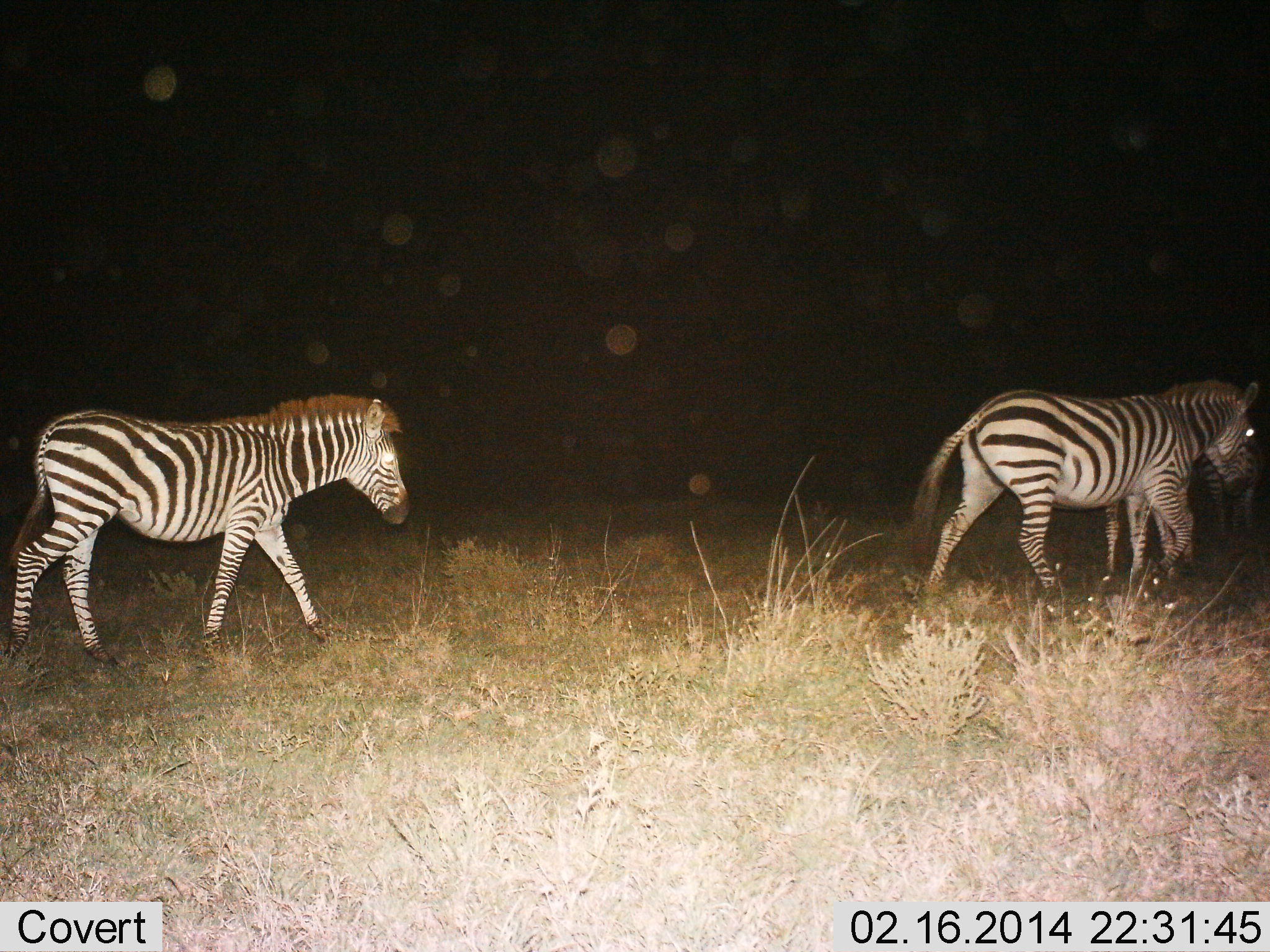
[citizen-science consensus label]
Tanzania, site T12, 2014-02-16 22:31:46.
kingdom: Animalia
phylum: Chordata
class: Mammalia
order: Perissodactyla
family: Equidae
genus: Equus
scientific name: Equus quagga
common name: plains zebra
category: zebra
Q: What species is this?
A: Zebra (plains zebra) (Equus quagga).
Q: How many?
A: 2.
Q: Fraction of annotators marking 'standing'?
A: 10%.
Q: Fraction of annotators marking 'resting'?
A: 0%.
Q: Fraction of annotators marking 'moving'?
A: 100%.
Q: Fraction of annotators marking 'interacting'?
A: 0%.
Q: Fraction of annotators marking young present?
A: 0%.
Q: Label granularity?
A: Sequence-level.